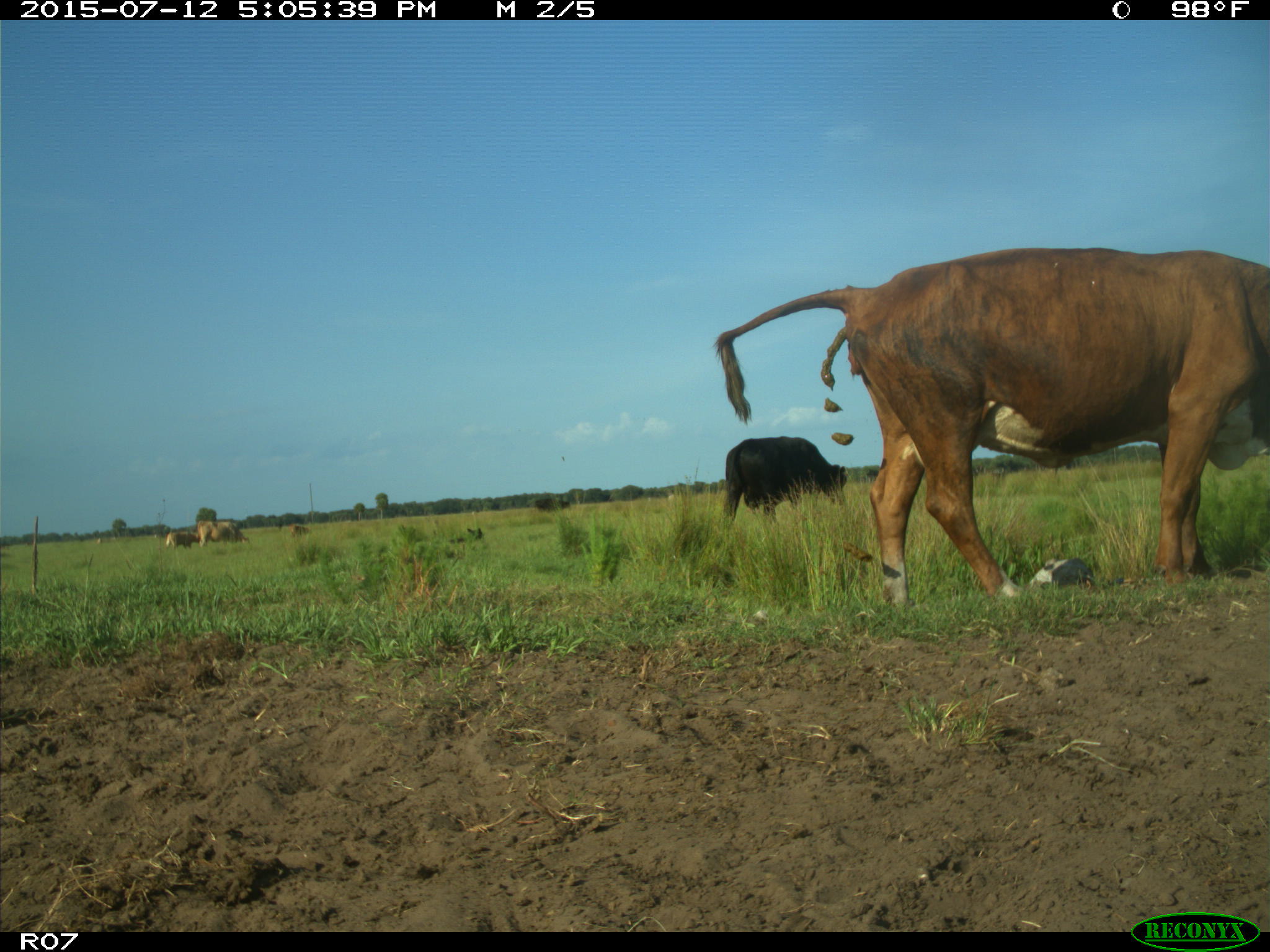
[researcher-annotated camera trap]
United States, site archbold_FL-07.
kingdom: Animalia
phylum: Chordata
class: Mammalia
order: Artiodactyla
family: Bovidae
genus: Bos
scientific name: Bos taurus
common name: domestic cow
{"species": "Bos taurus (domestic cow)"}